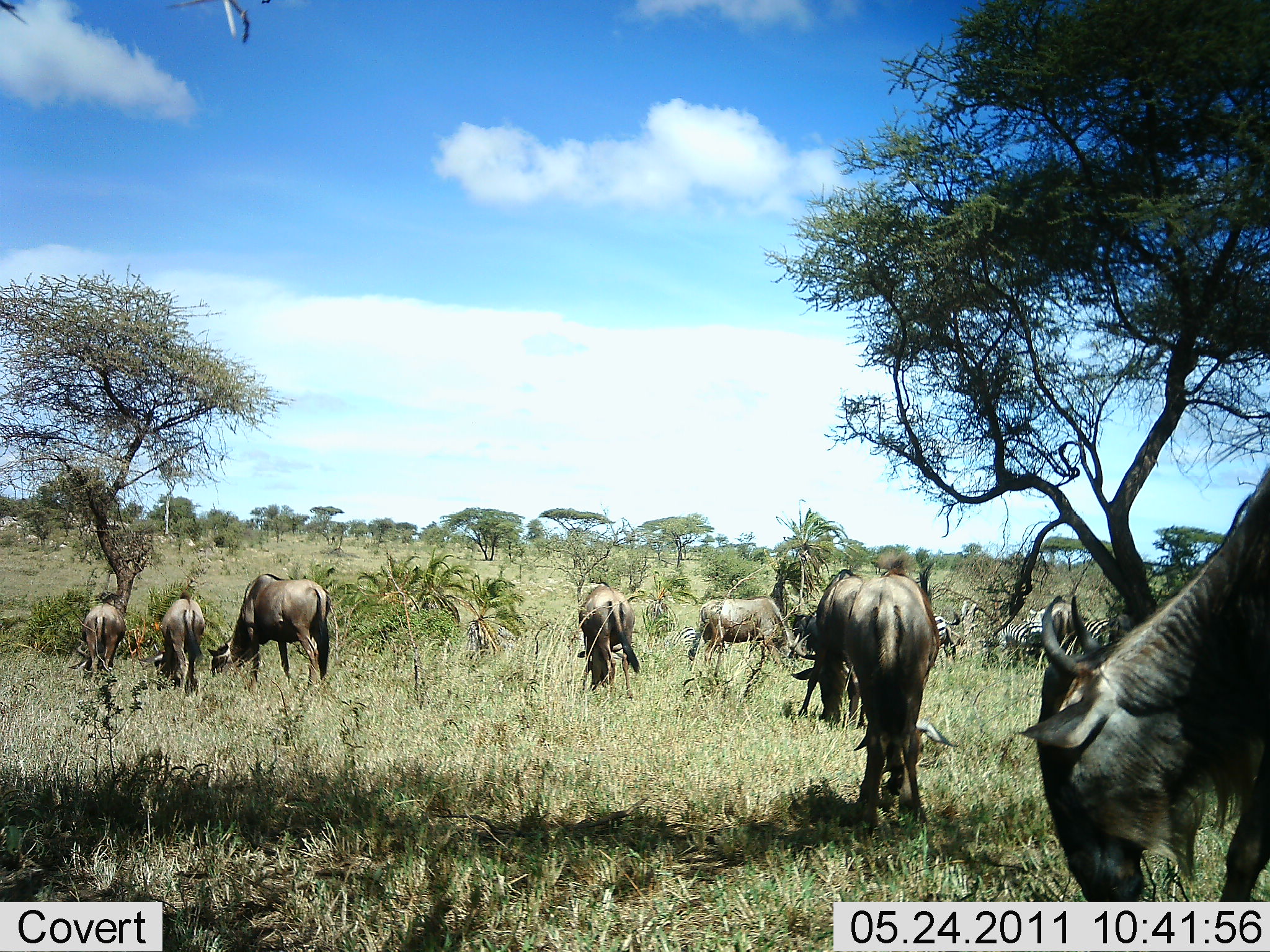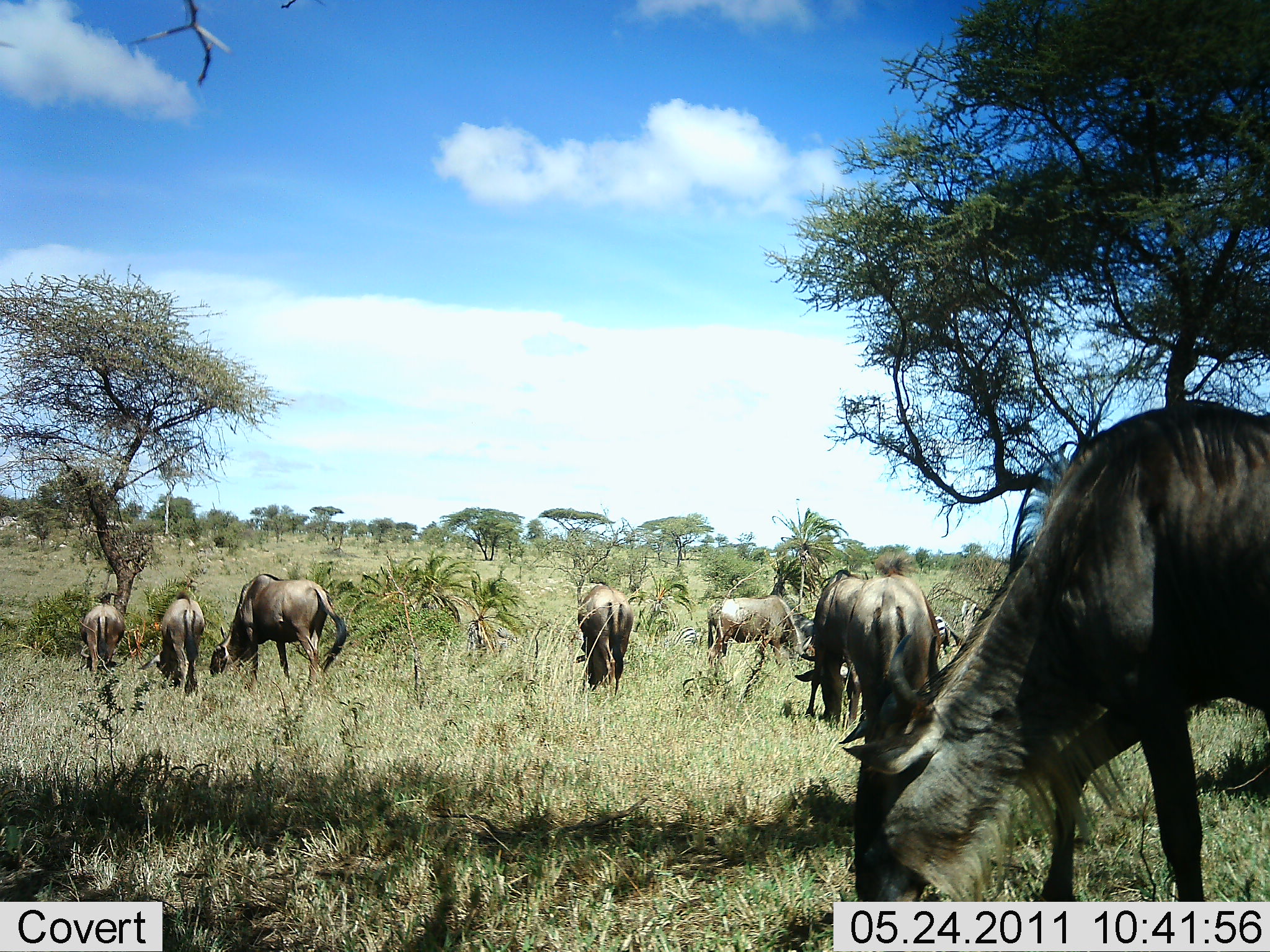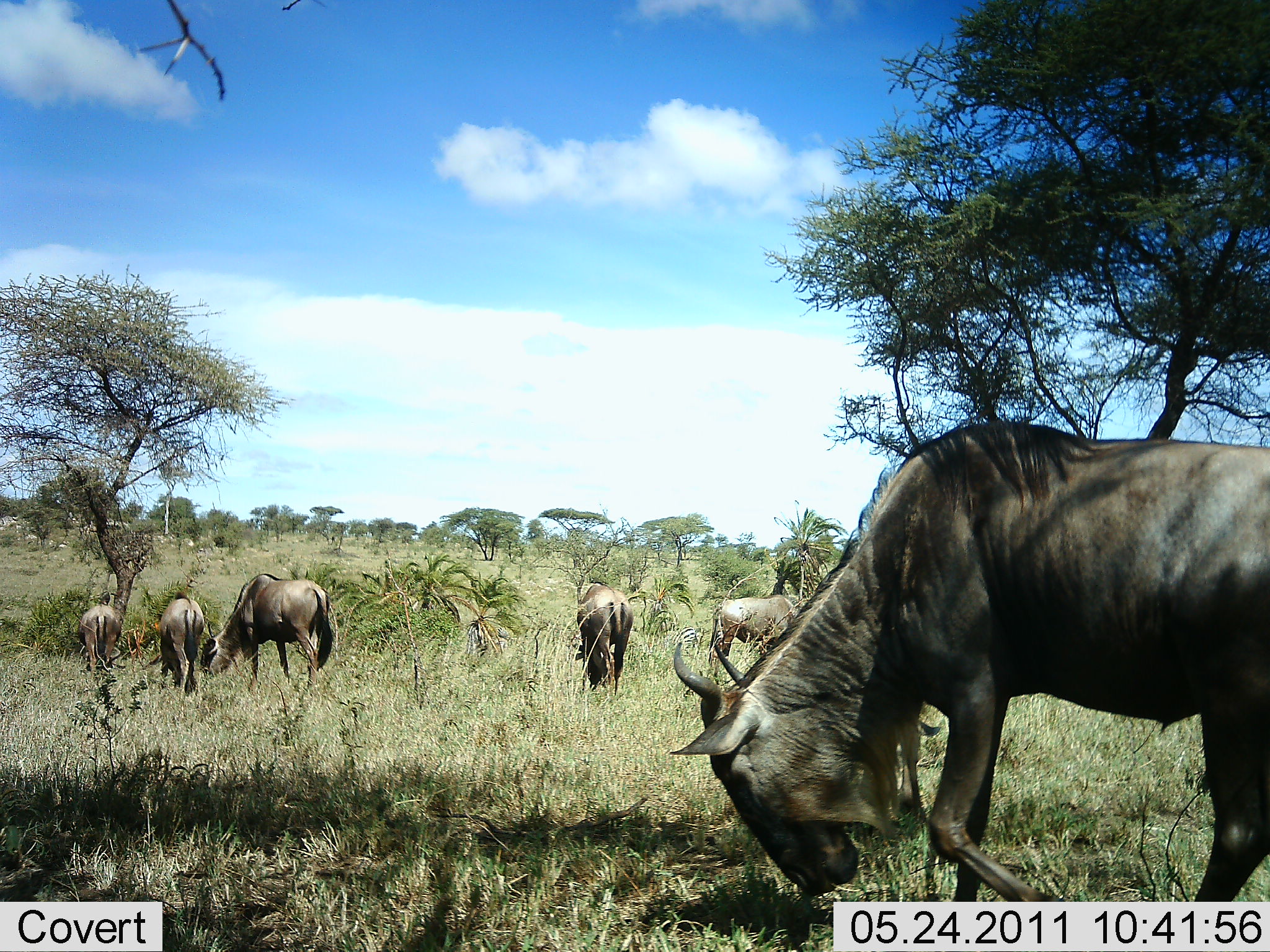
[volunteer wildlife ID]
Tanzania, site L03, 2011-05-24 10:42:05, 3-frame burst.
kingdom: Animalia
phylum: Chordata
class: Mammalia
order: Artiodactyla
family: Bovidae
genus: Connochaetes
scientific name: Connochaetes taurinus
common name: blue wildebeest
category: wildebeest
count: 7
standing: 28%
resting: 0%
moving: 39%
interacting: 0%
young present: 0%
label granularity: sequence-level